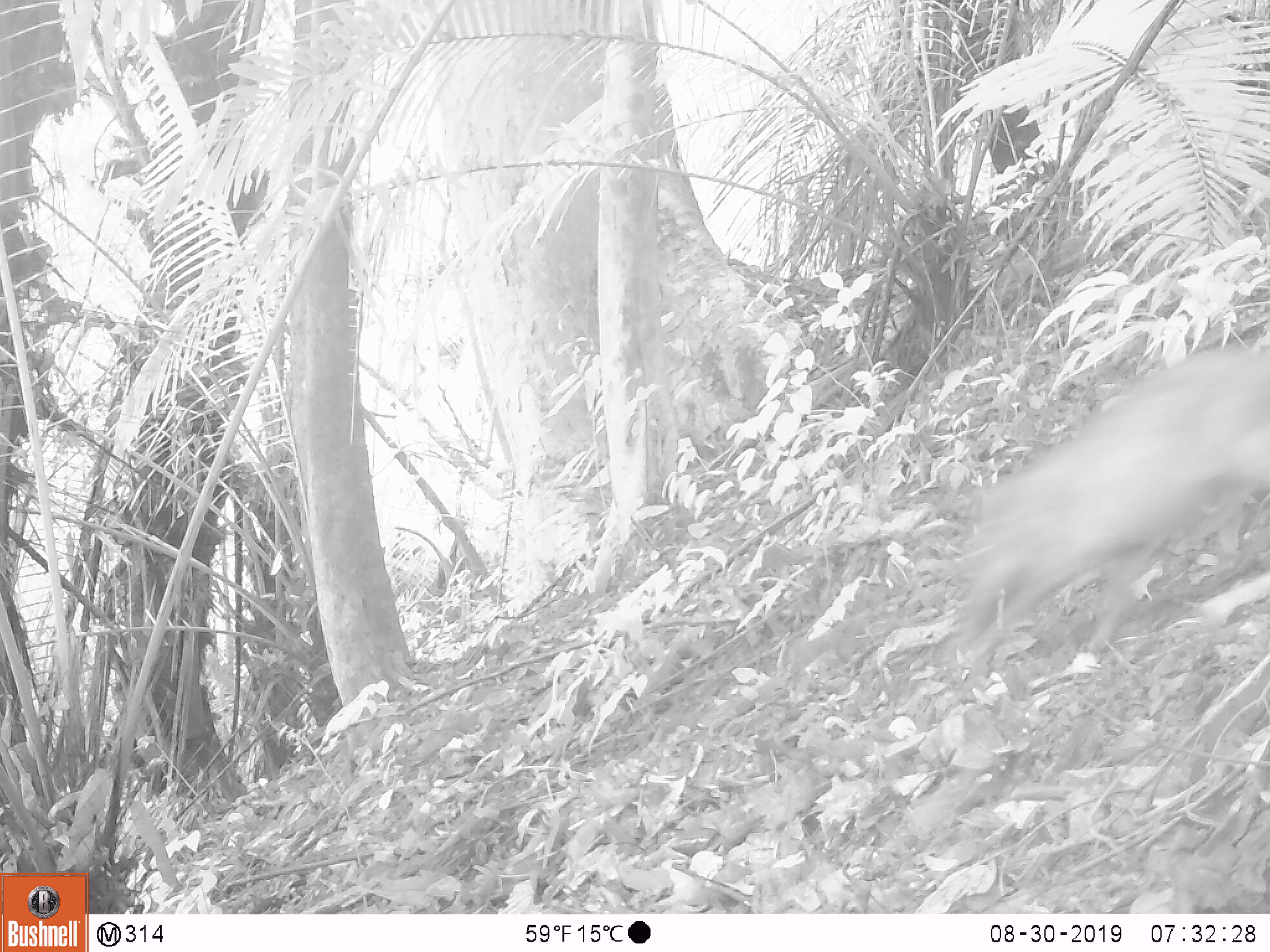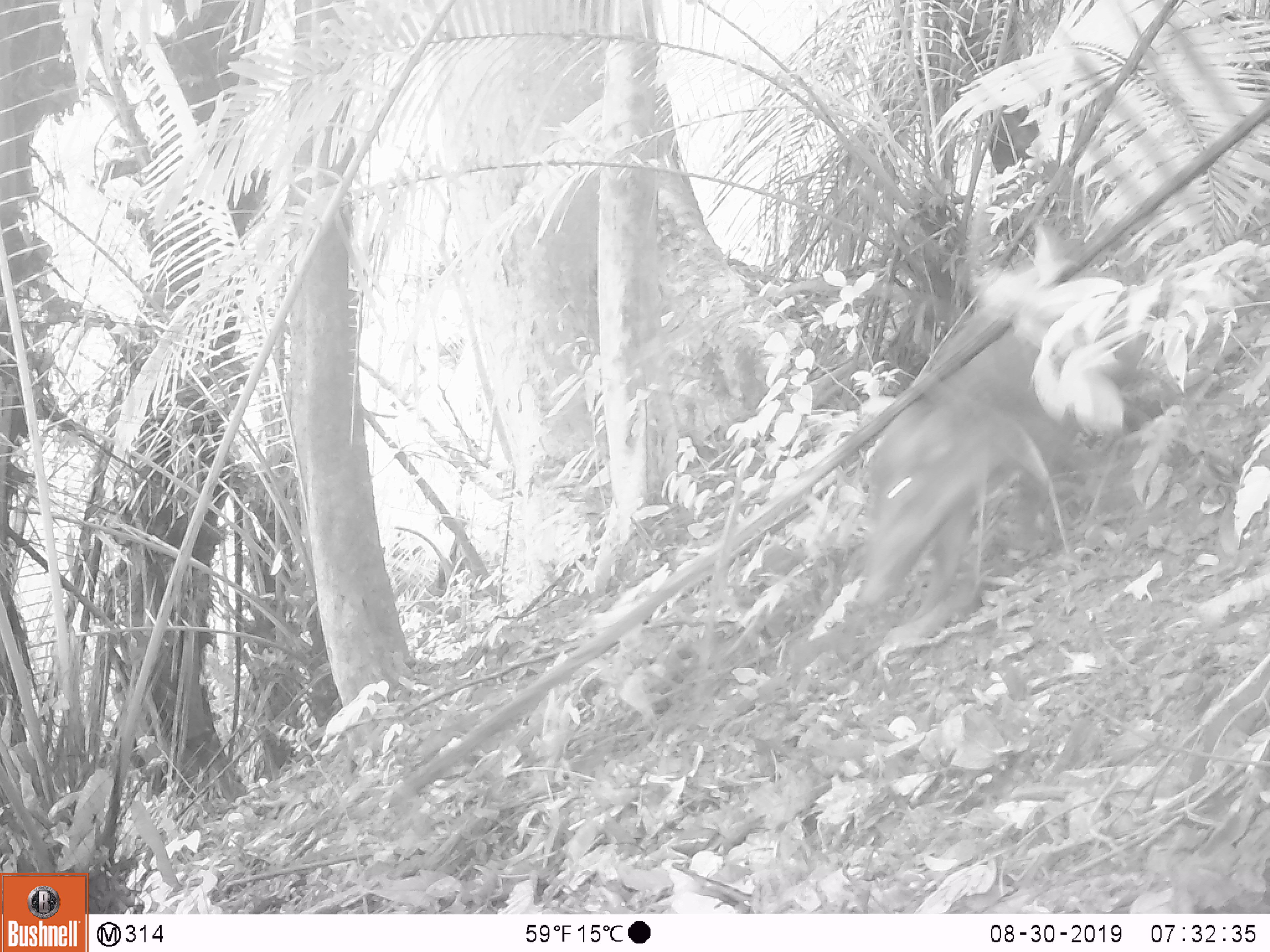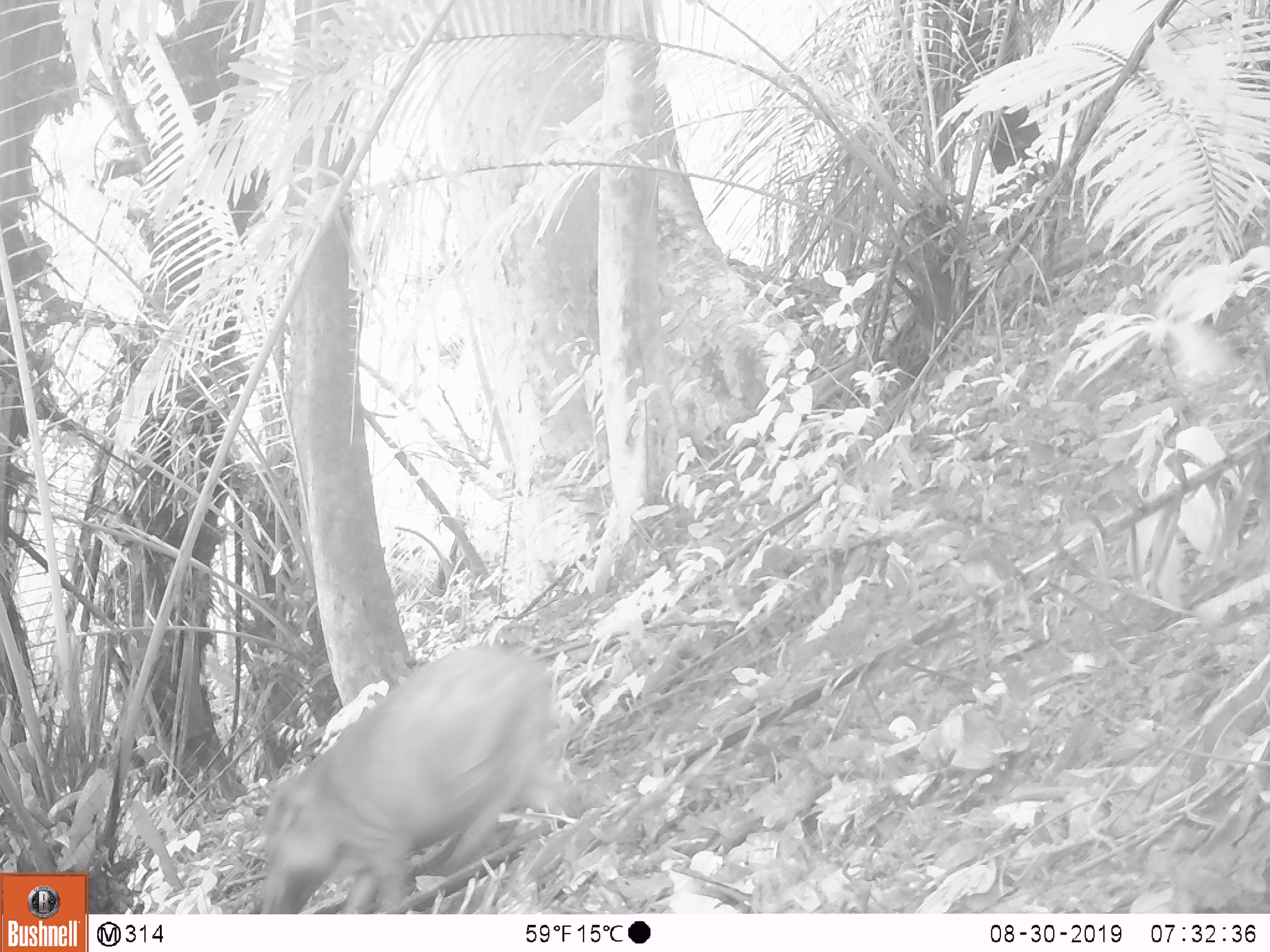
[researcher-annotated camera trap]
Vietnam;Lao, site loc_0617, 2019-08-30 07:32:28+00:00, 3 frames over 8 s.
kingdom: Animalia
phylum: Chordata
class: Mammalia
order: Artiodactyla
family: Suidae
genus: Sus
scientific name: Sus scrofa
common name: eurasian wild pig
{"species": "eurasian wild pig (Sus scrofa)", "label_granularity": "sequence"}